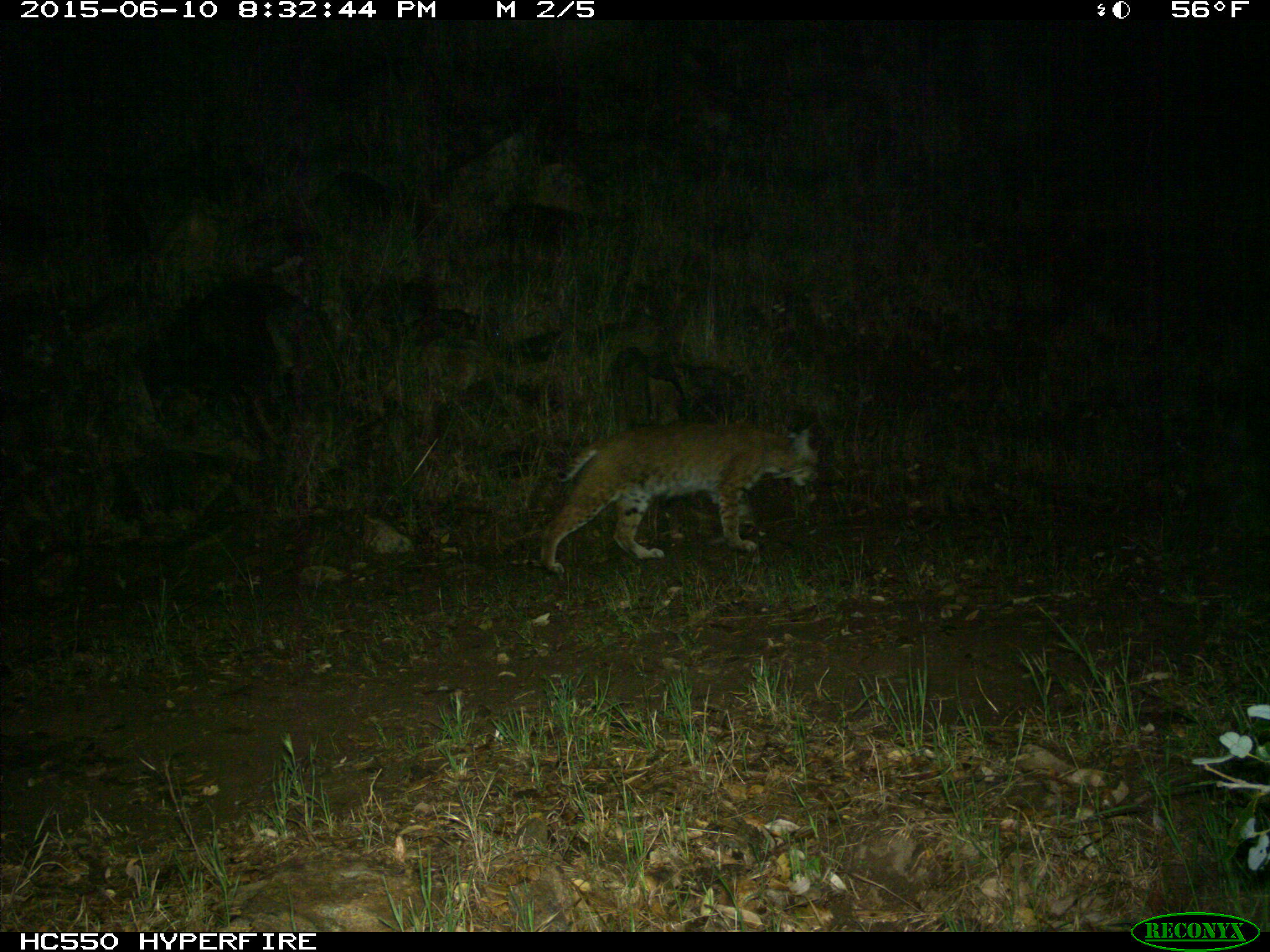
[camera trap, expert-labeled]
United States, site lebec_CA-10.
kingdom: Animalia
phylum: Chordata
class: Mammalia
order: Carnivora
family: Felidae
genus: Lynx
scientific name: Lynx rufus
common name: bobcat